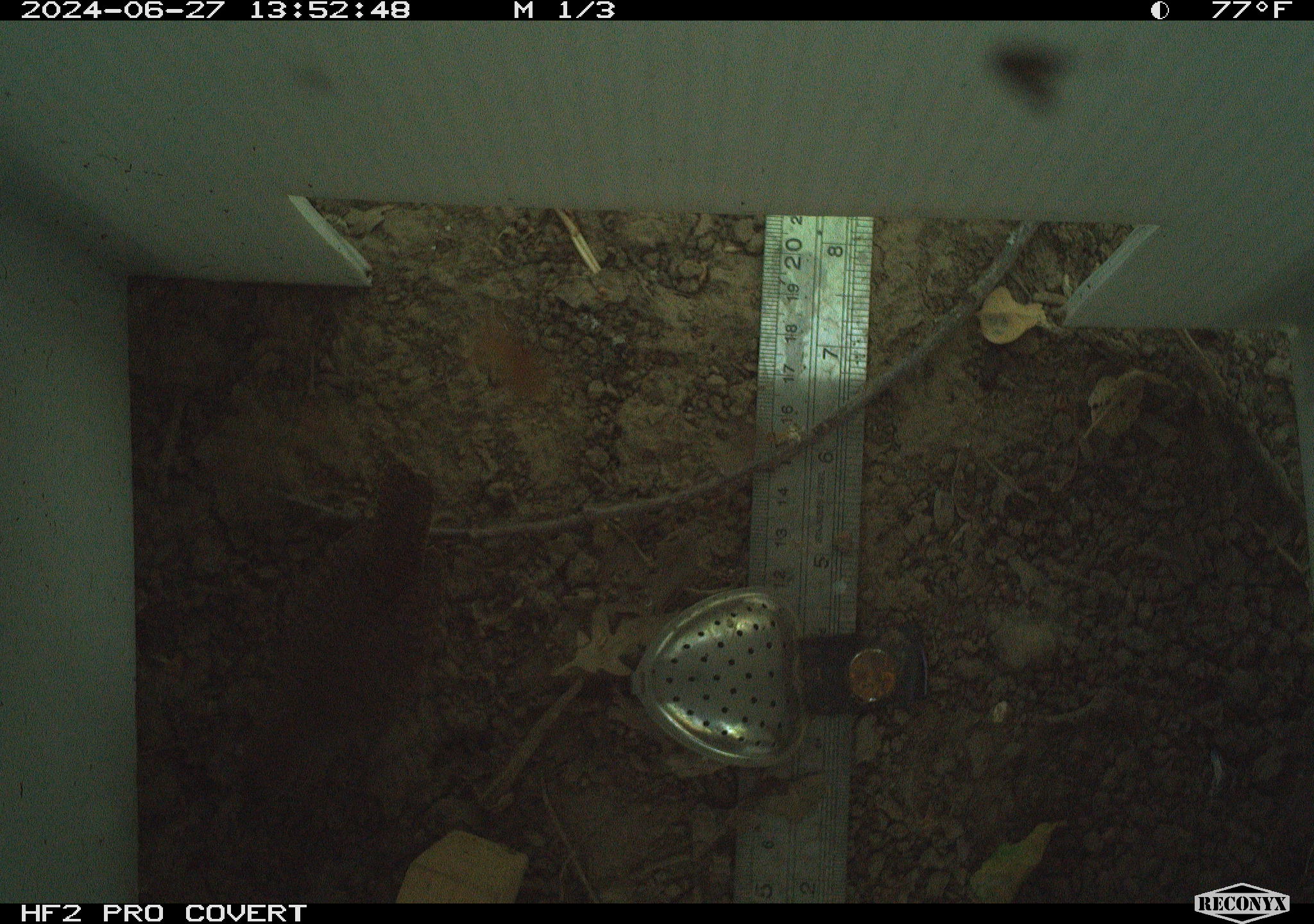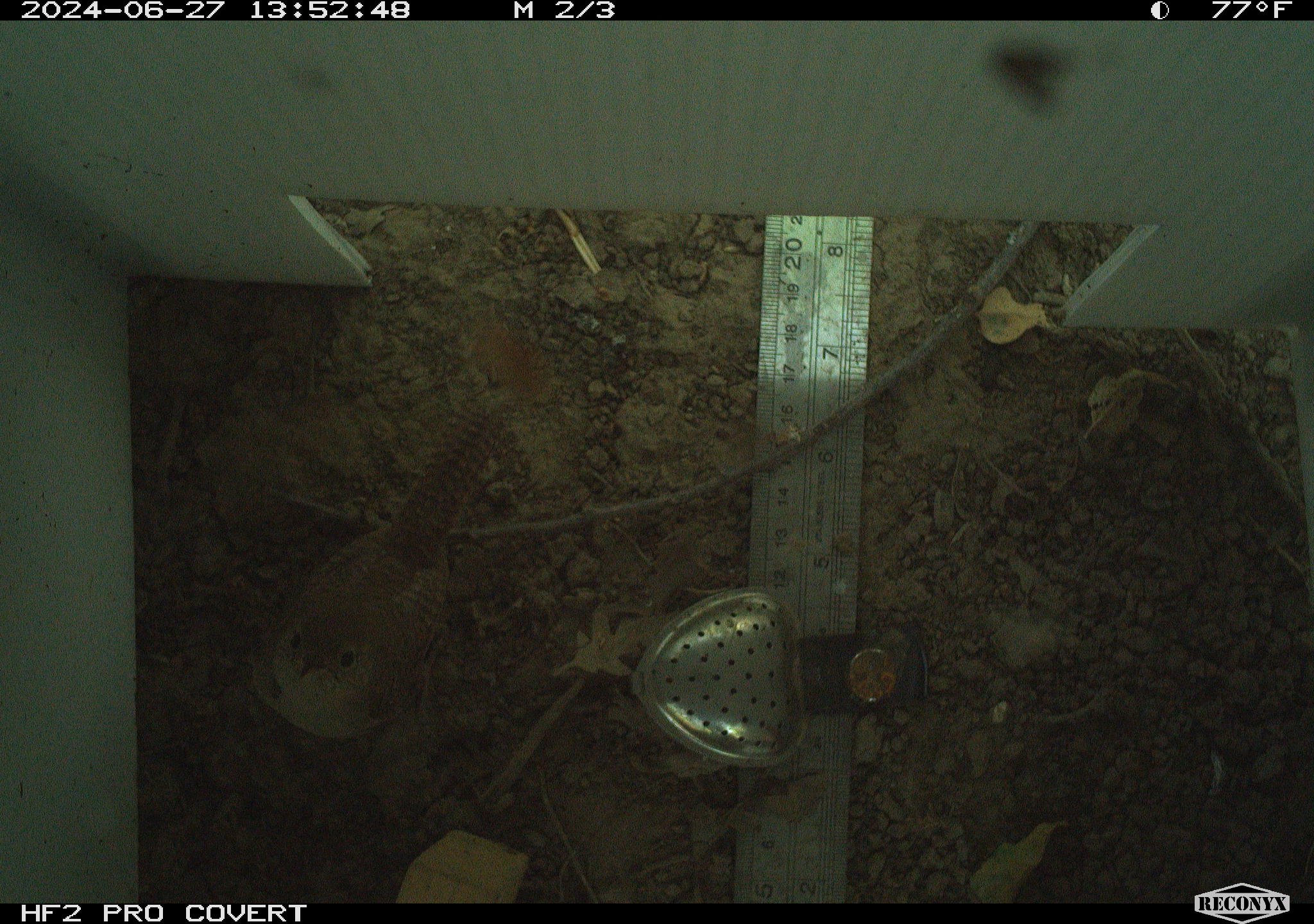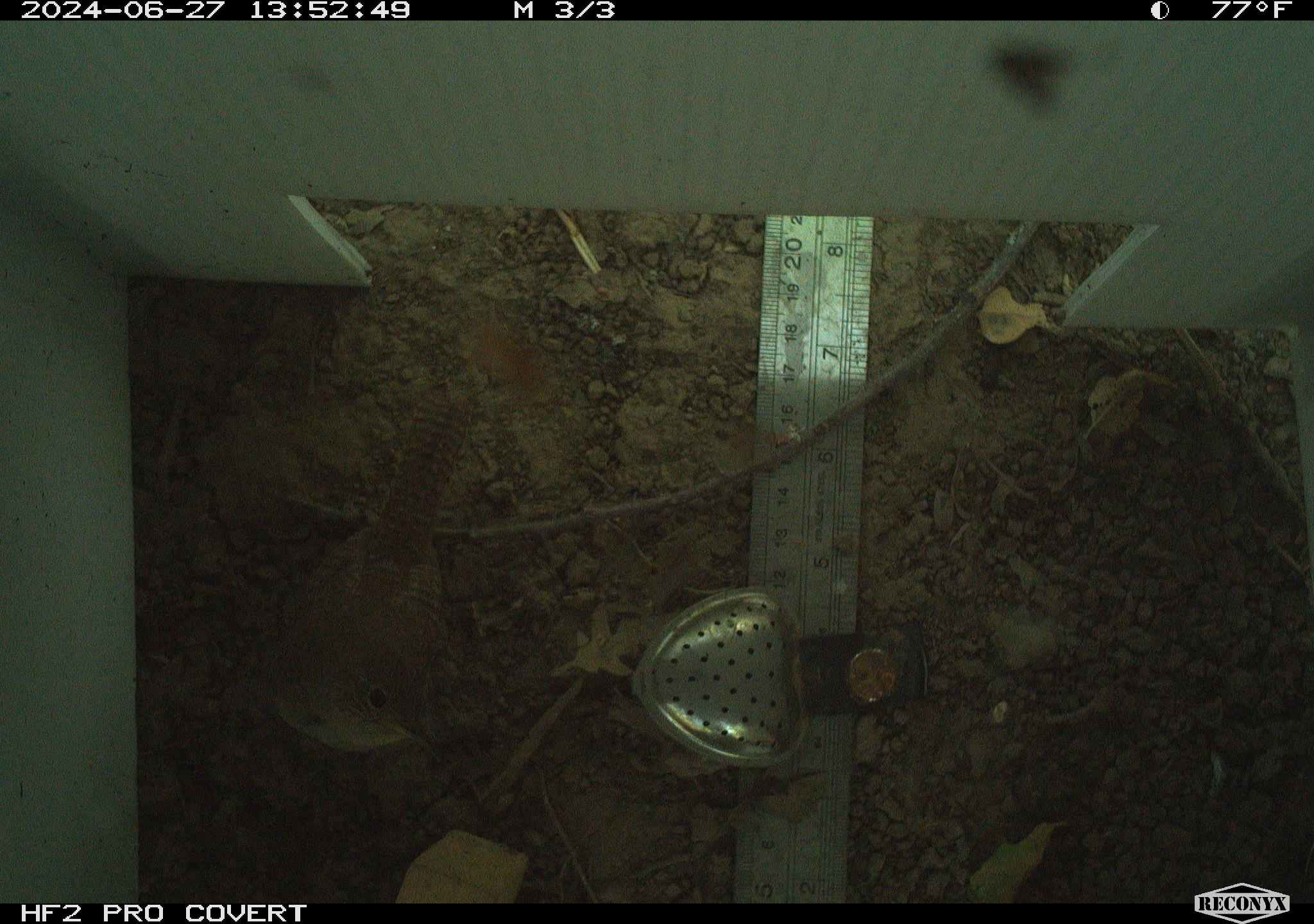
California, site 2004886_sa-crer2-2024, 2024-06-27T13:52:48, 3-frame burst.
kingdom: Animalia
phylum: Chordata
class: Aves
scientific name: Aves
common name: bird